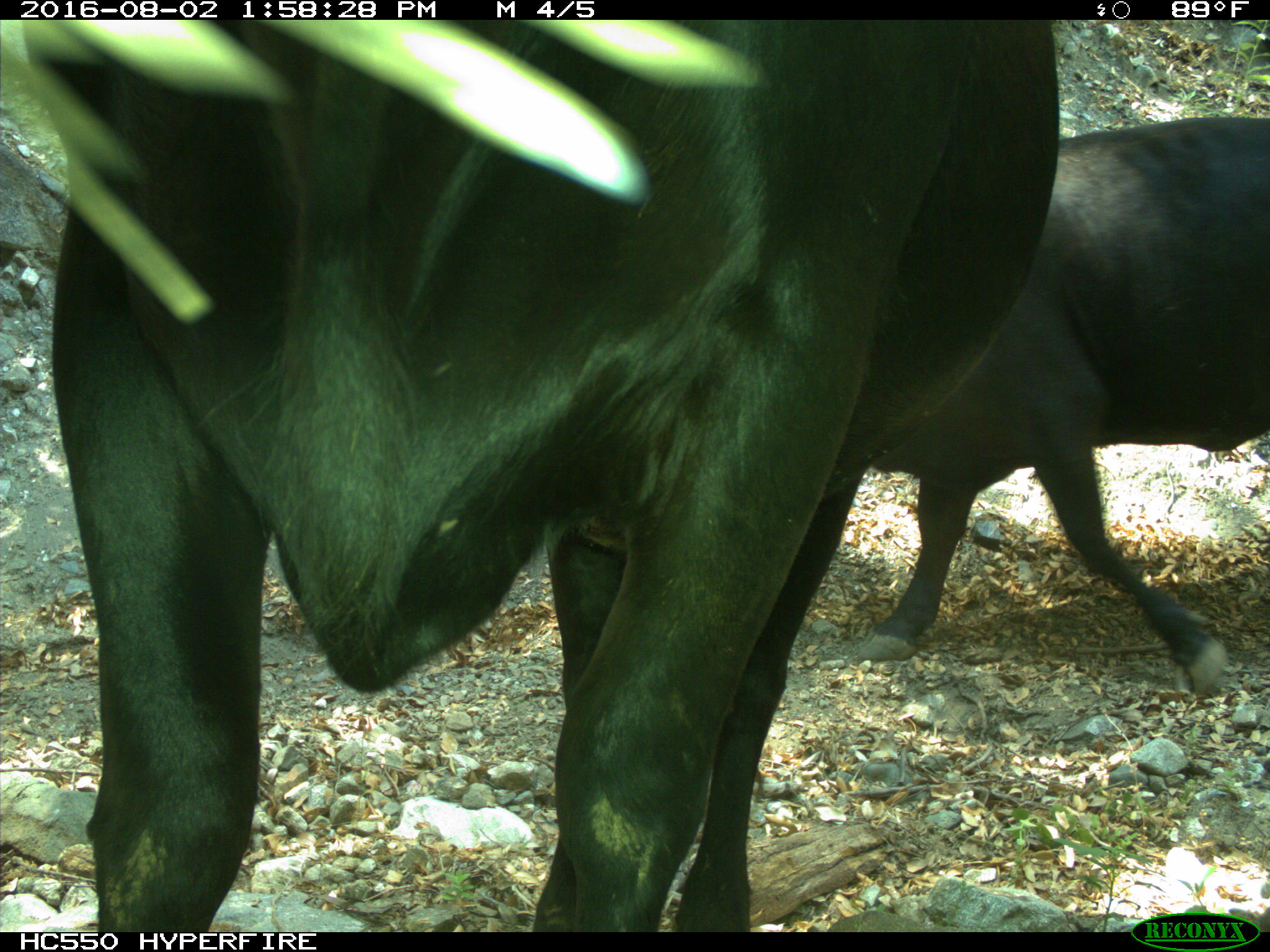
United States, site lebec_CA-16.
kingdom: Animalia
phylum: Chordata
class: Mammalia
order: Artiodactyla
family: Bovidae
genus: Bos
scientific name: Bos taurus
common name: domestic cow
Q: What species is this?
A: Bos taurus (domestic cow).